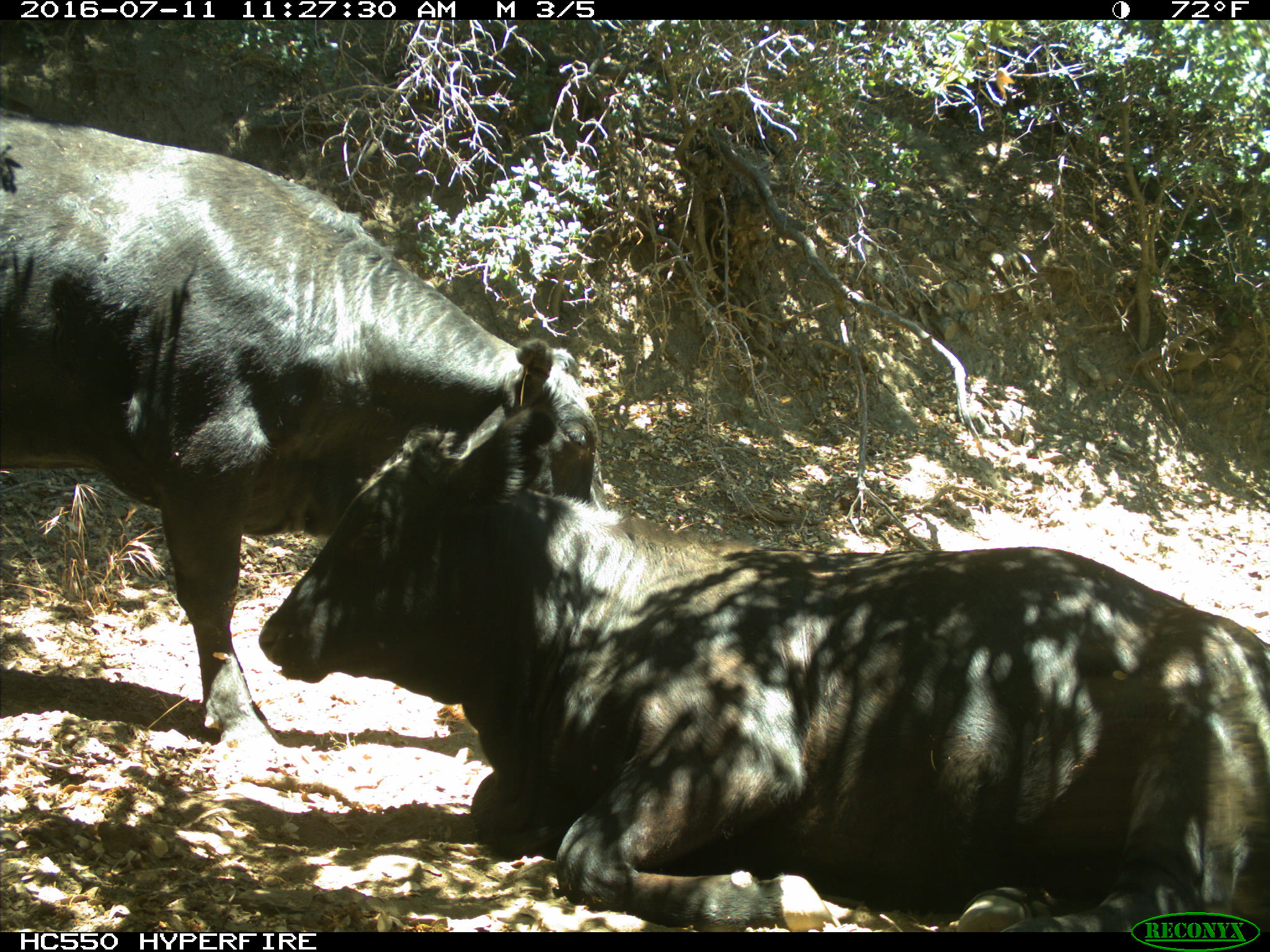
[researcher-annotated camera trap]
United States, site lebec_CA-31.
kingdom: Animalia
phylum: Chordata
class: Mammalia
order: Artiodactyla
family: Bovidae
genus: Bos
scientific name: Bos taurus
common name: domestic cow